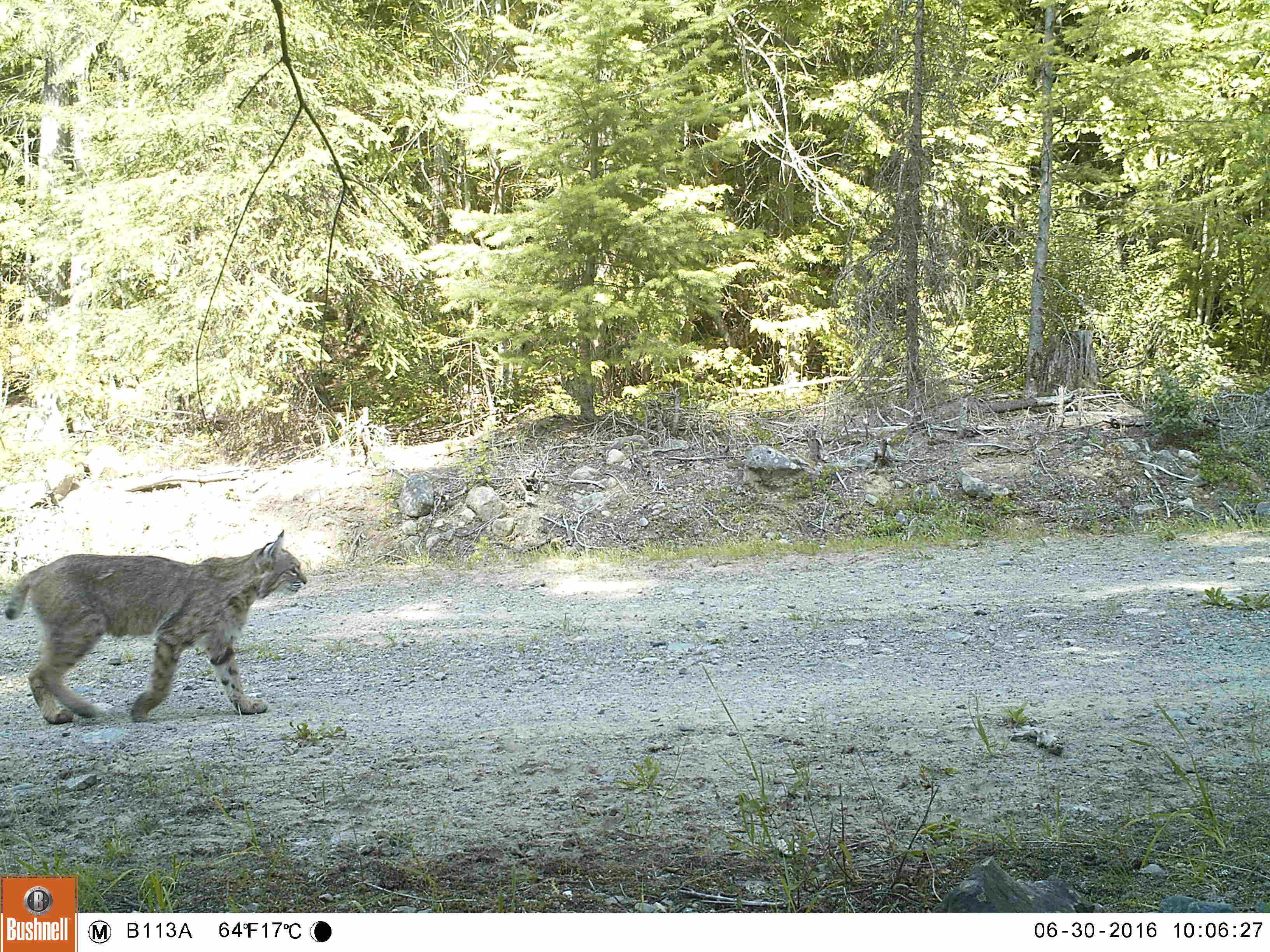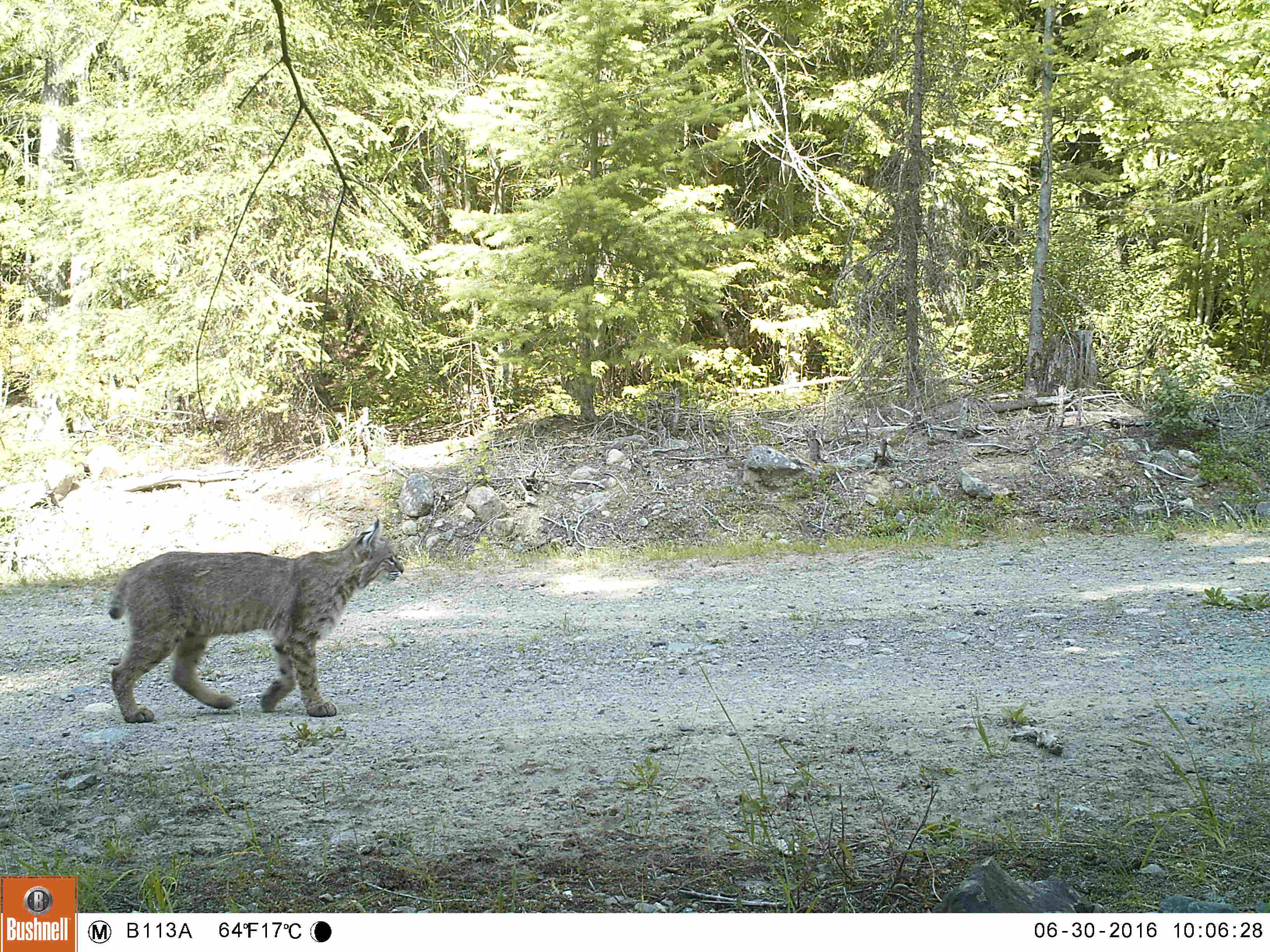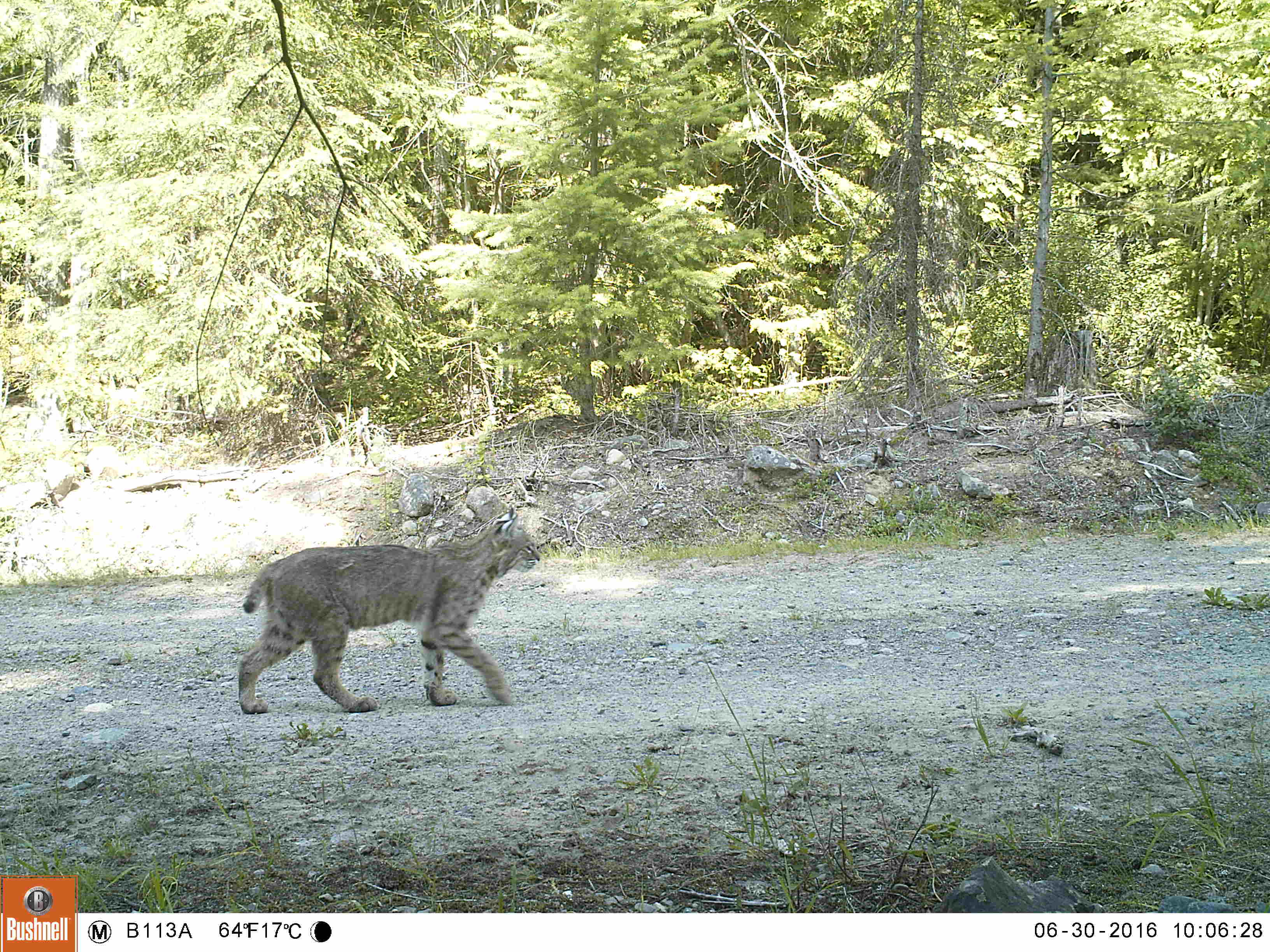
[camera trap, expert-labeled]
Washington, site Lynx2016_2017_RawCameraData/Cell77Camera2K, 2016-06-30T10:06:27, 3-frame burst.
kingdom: Animalia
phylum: Chordata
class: Mammalia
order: Carnivora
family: Felidae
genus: Lynx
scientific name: Lynx rufus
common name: bobcat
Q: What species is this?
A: Lynx rufus (bobcat).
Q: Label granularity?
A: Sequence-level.